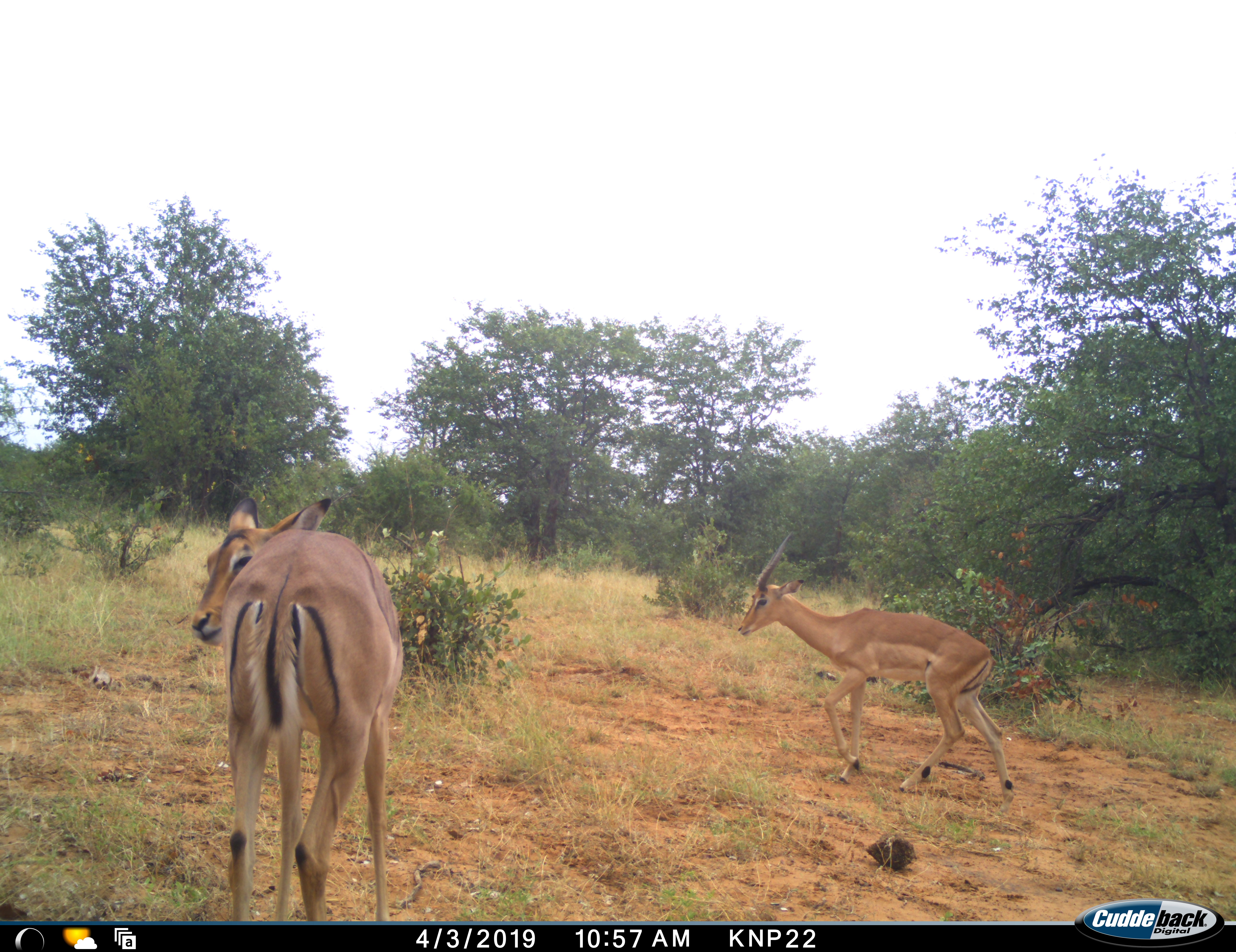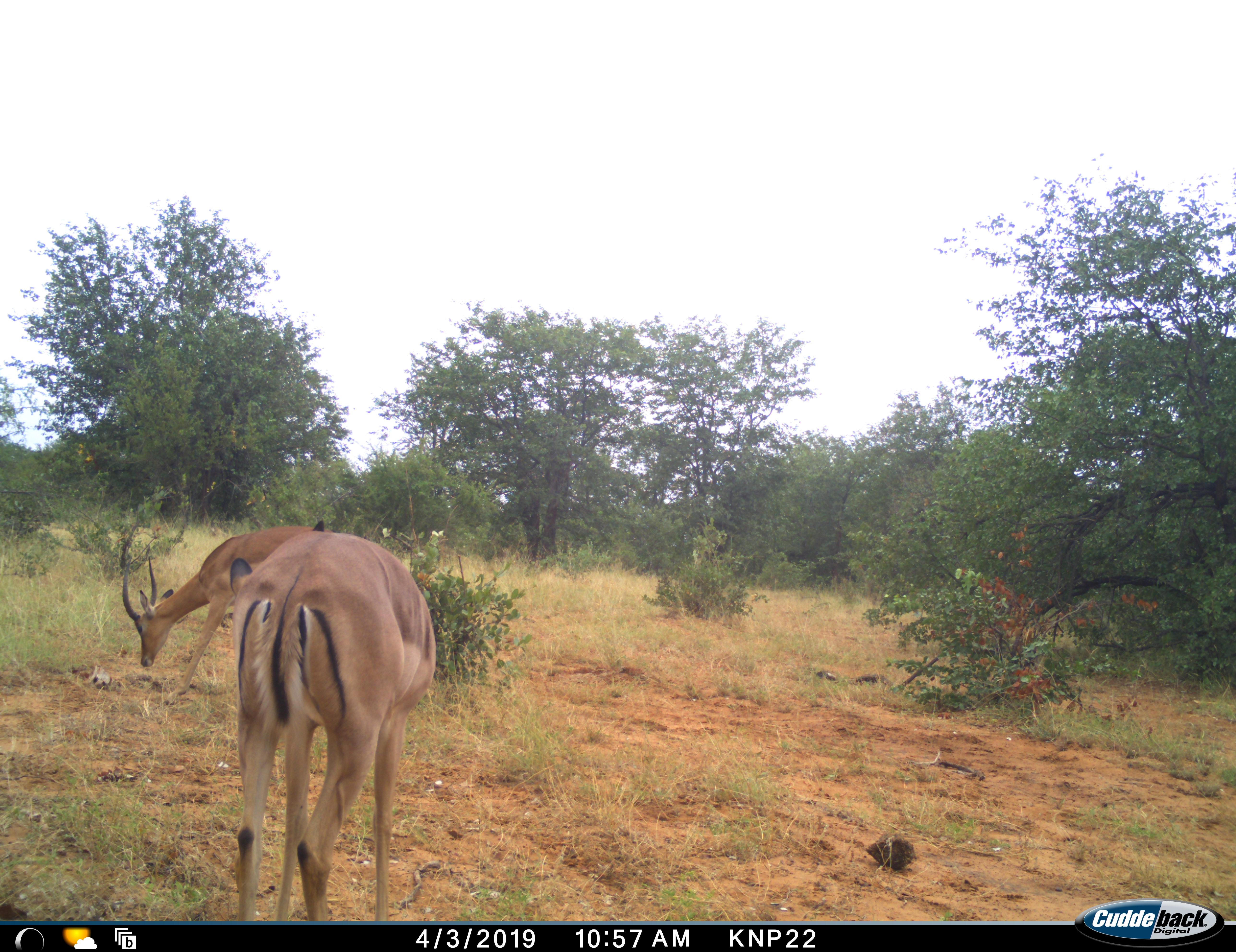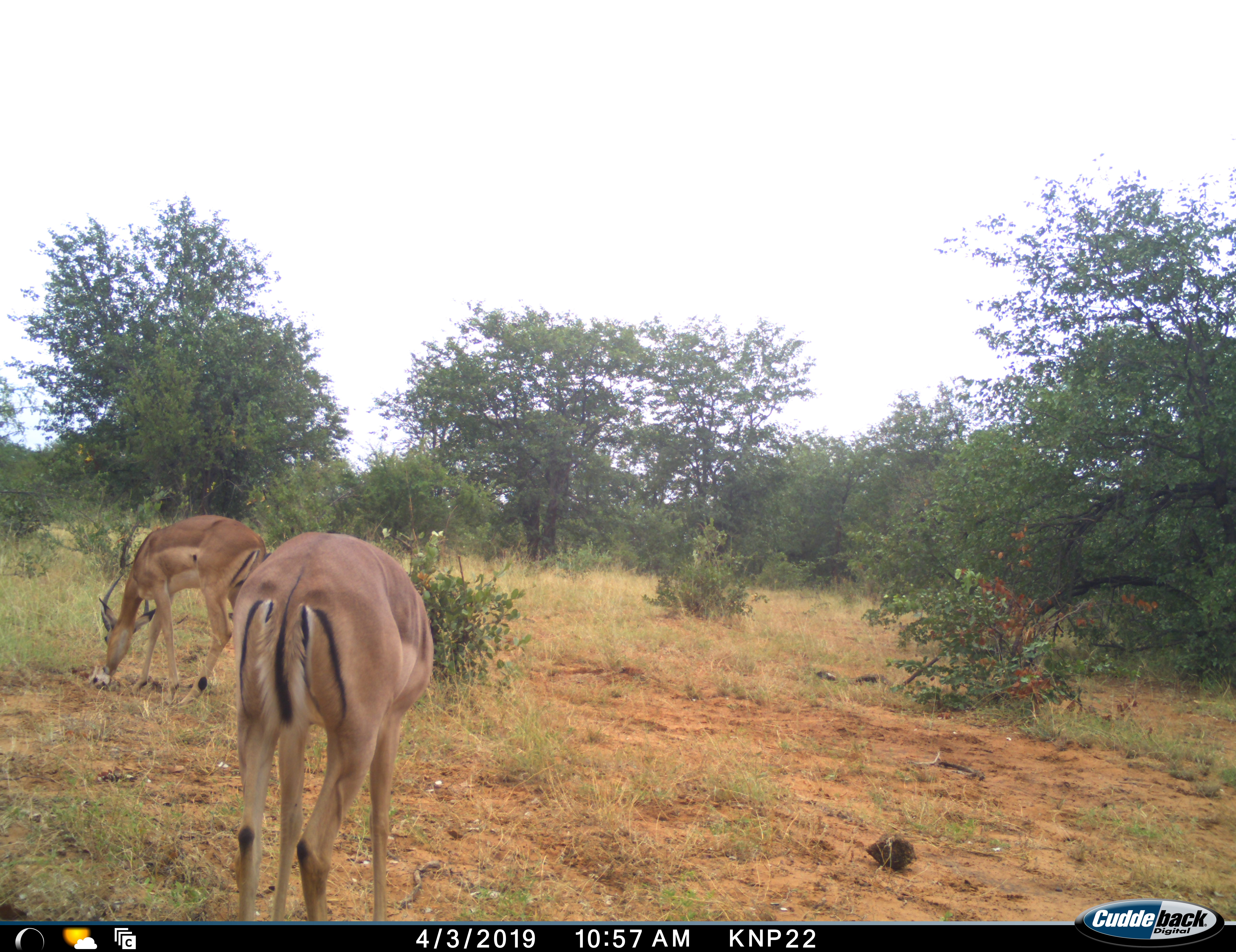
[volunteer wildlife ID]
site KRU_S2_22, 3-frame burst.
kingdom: Animalia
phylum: Chordata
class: Mammalia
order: Artiodactyla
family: Bovidae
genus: Aepyceros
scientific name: Aepyceros melampus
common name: impala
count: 2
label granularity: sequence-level